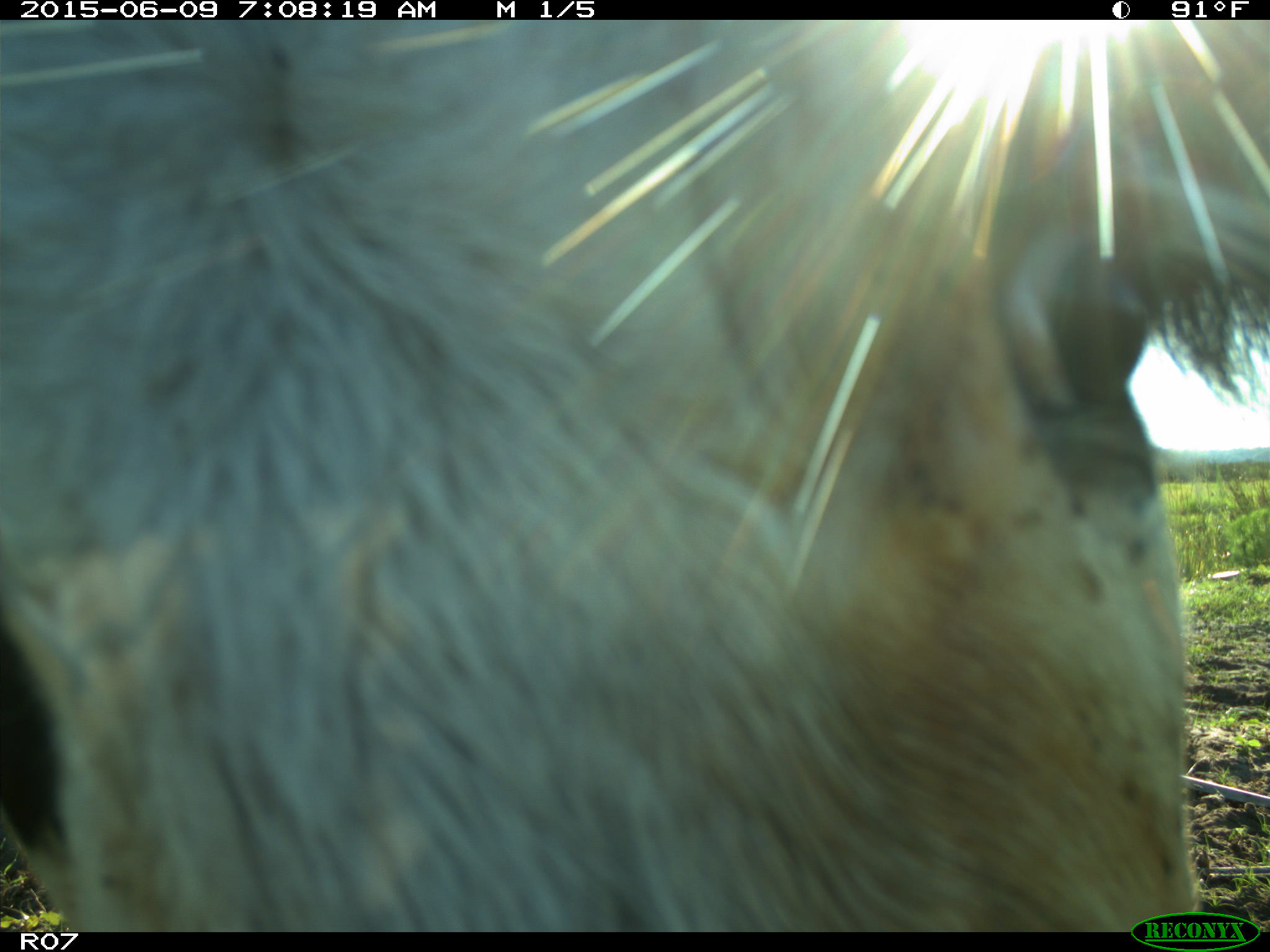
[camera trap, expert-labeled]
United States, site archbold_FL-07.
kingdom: Animalia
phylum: Chordata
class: Mammalia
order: Artiodactyla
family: Bovidae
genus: Bos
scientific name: Bos taurus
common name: domestic cow